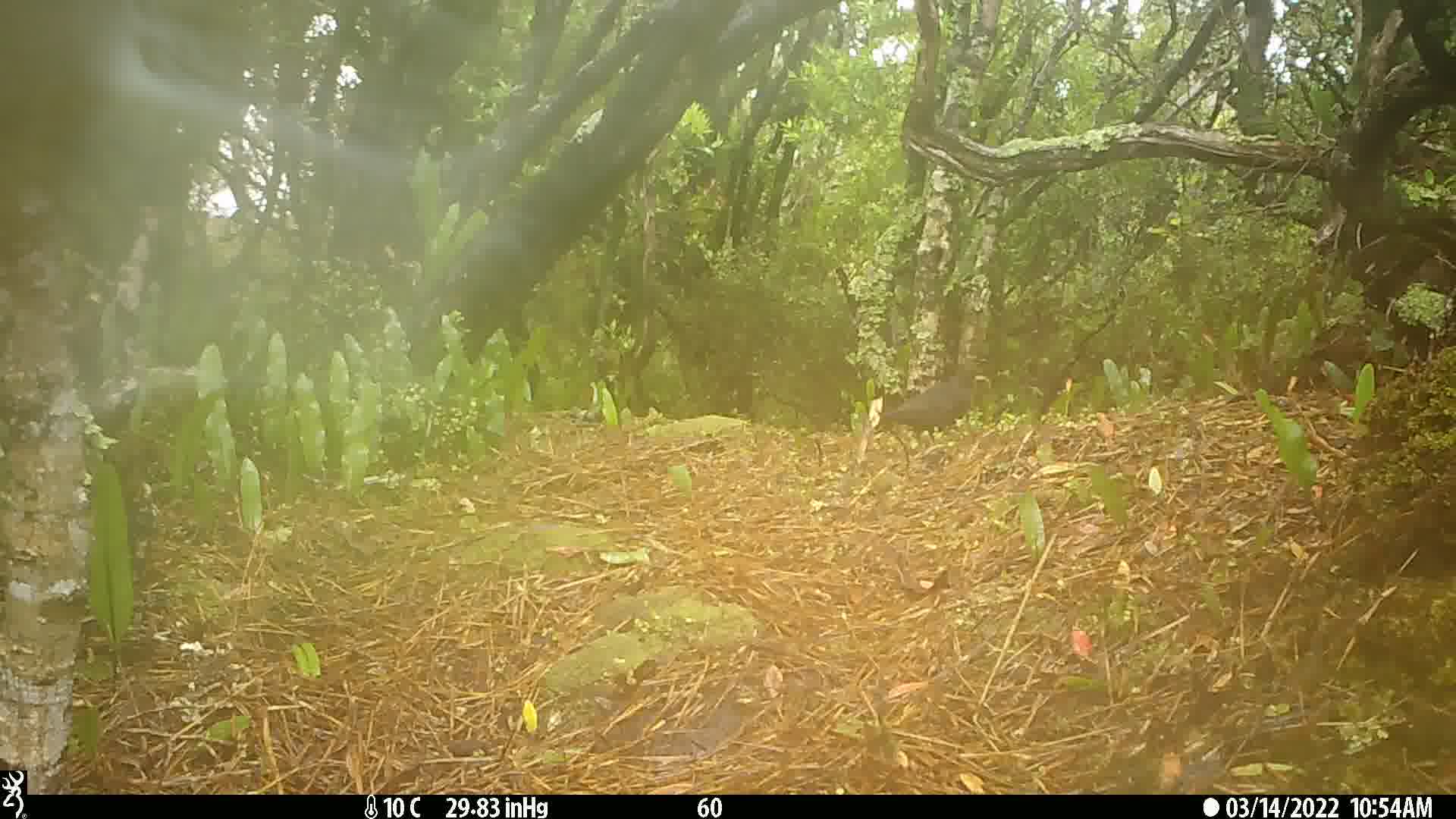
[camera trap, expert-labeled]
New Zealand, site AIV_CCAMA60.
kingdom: Animalia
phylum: Chordata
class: Aves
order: Passeriformes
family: Turdidae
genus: Turdus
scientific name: Turdus merula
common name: eurasian blackbird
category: blackbird